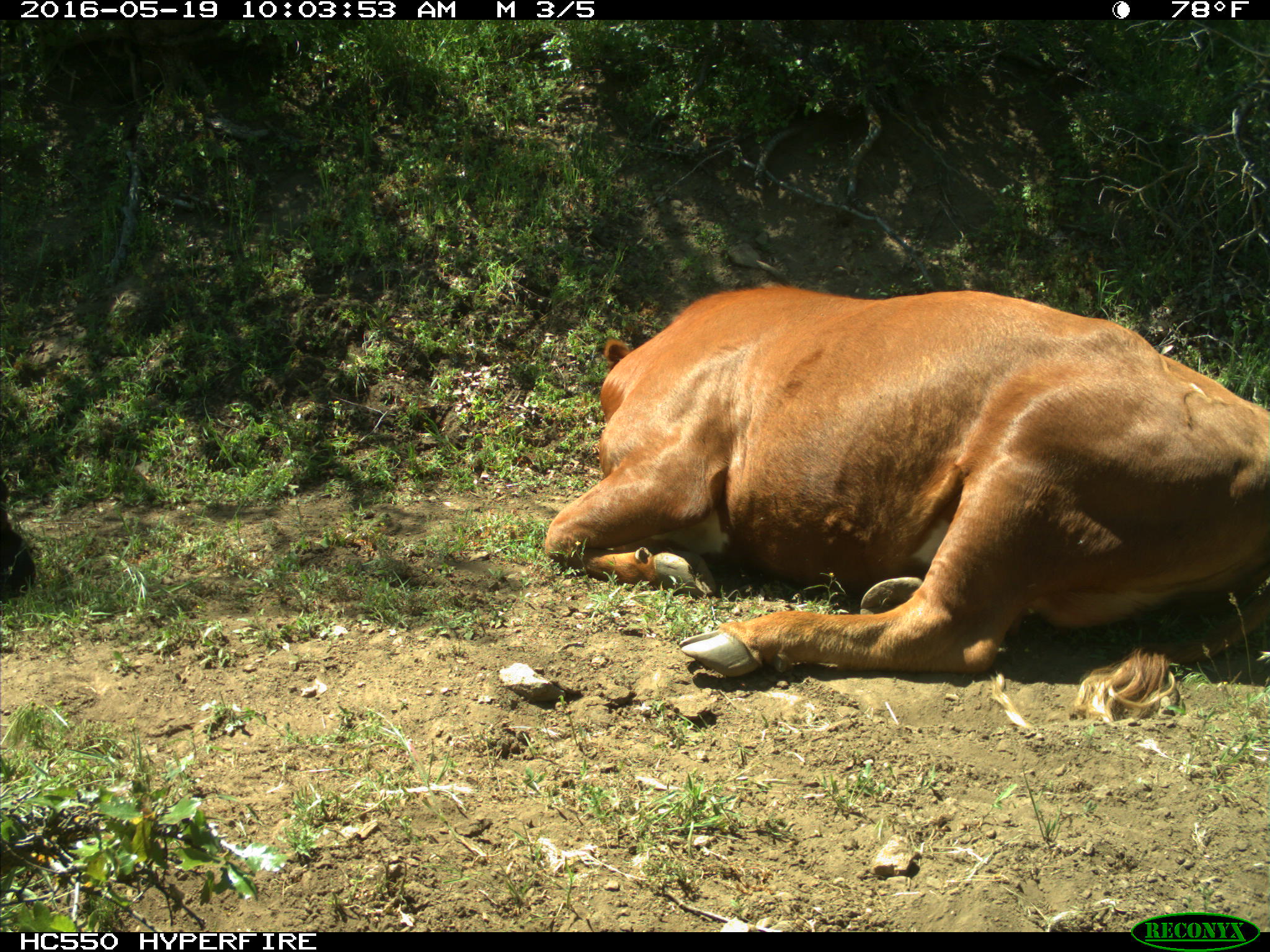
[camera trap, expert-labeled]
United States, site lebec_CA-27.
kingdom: Animalia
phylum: Chordata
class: Mammalia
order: Artiodactyla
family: Bovidae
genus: Bos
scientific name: Bos taurus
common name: domestic cow